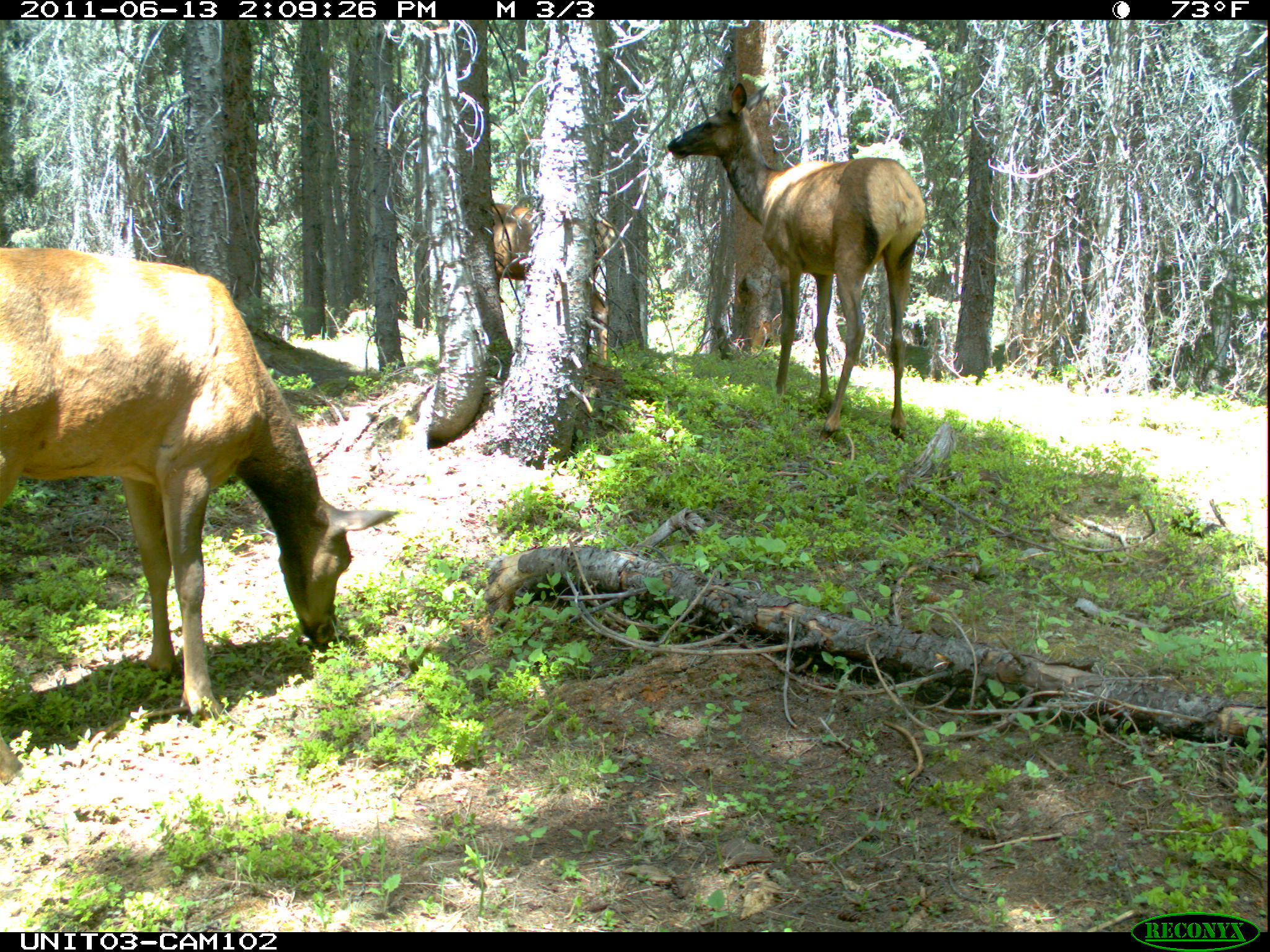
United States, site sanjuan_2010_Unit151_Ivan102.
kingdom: Animalia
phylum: Chordata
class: Mammalia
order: Artiodactyla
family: Cervidae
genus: Cervus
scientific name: Cervus elaphus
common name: red deer